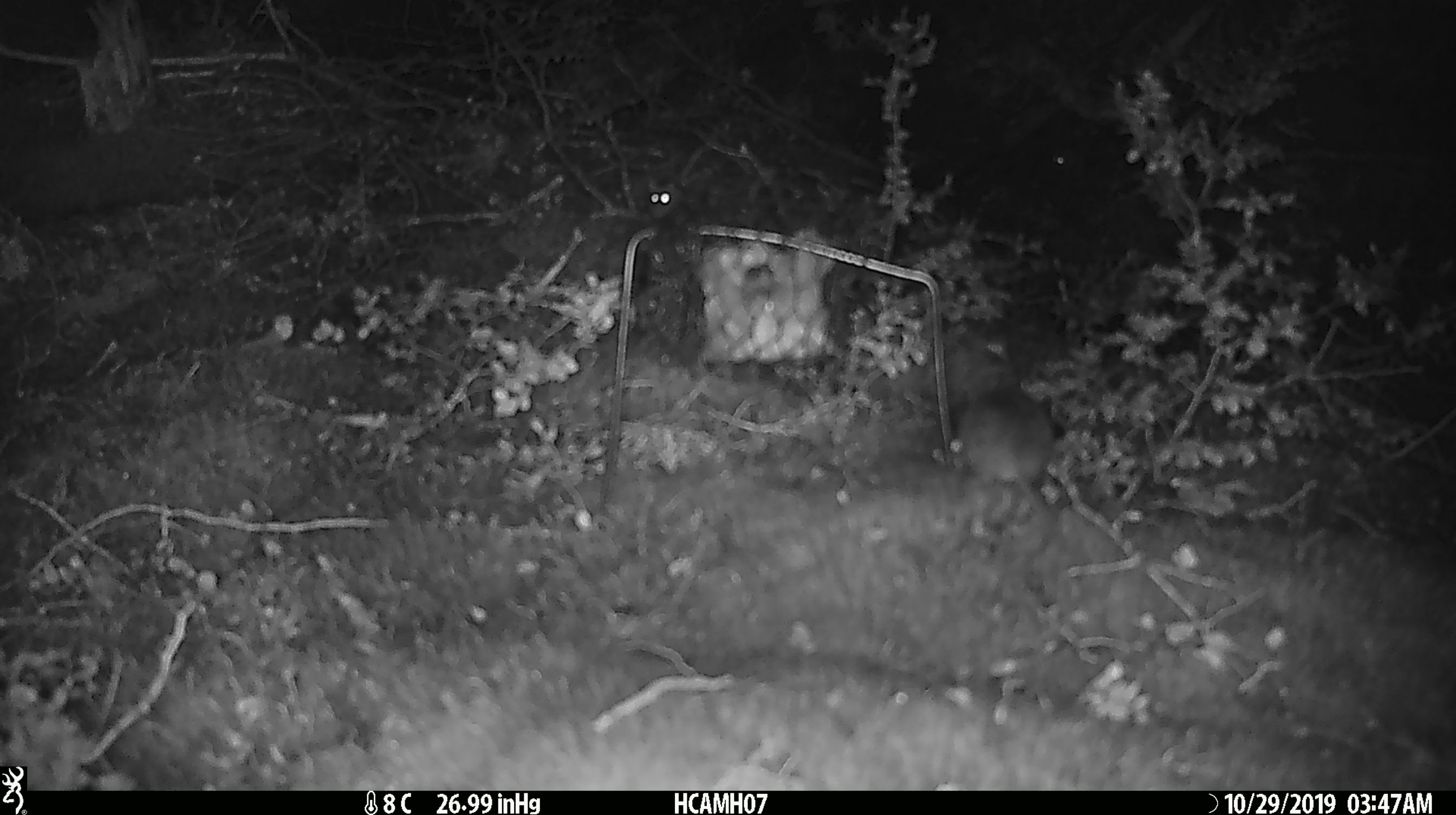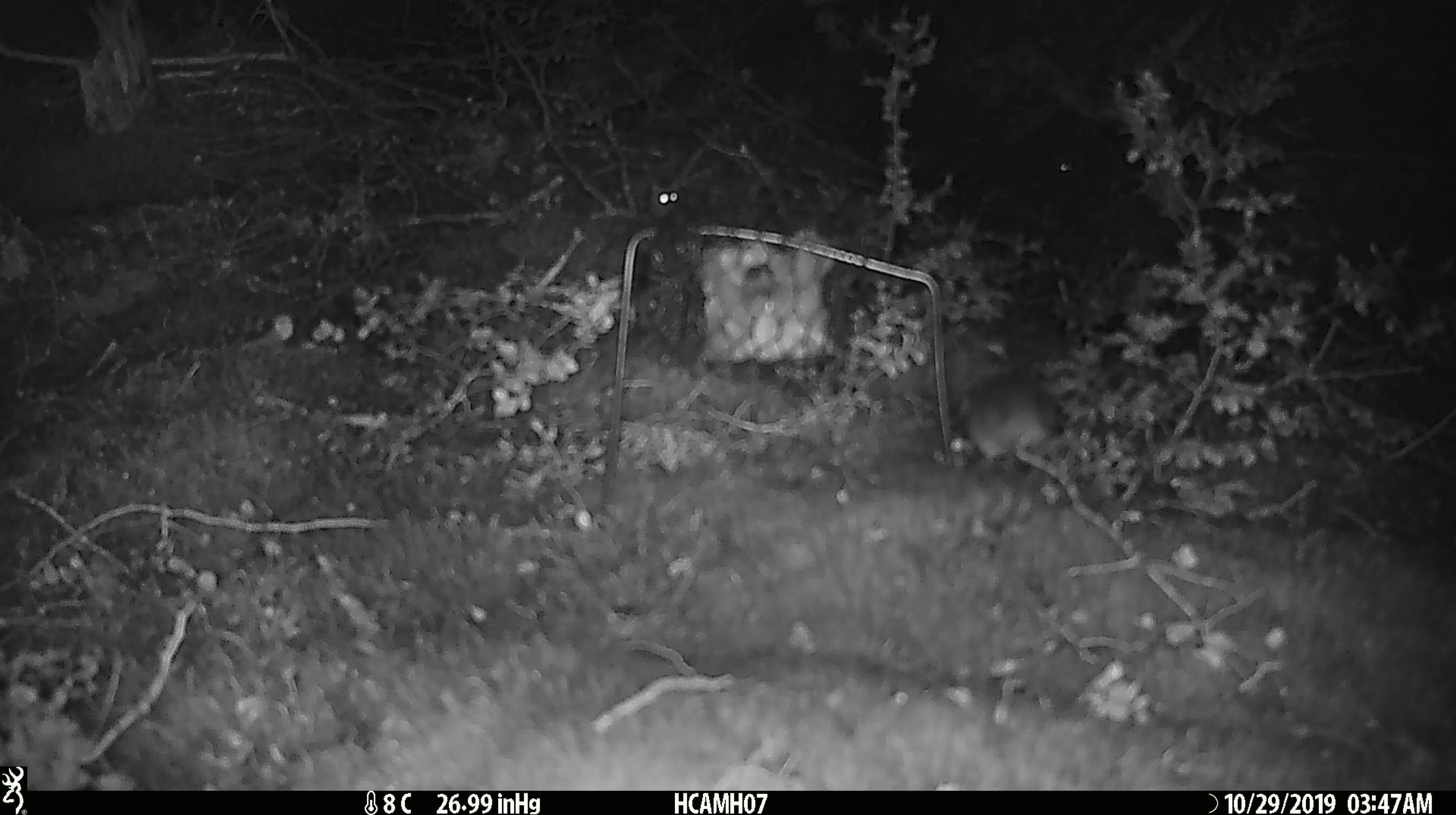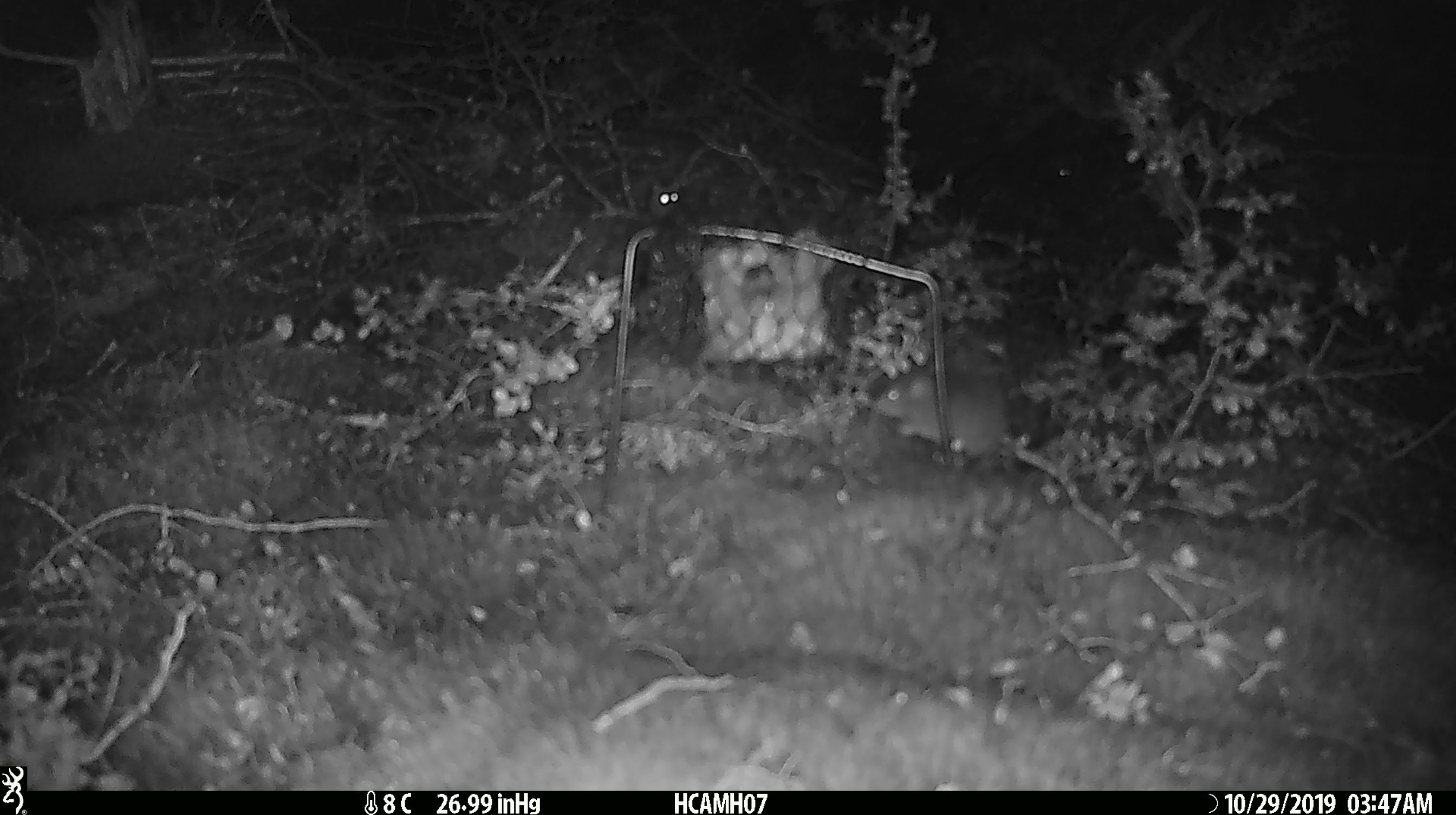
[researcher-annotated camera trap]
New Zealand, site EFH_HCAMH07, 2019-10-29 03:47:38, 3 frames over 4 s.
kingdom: Animalia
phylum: Chordata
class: Mammalia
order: Rodentia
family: Muridae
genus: Mus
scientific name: Mus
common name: mouse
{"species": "mouse (Mus)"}